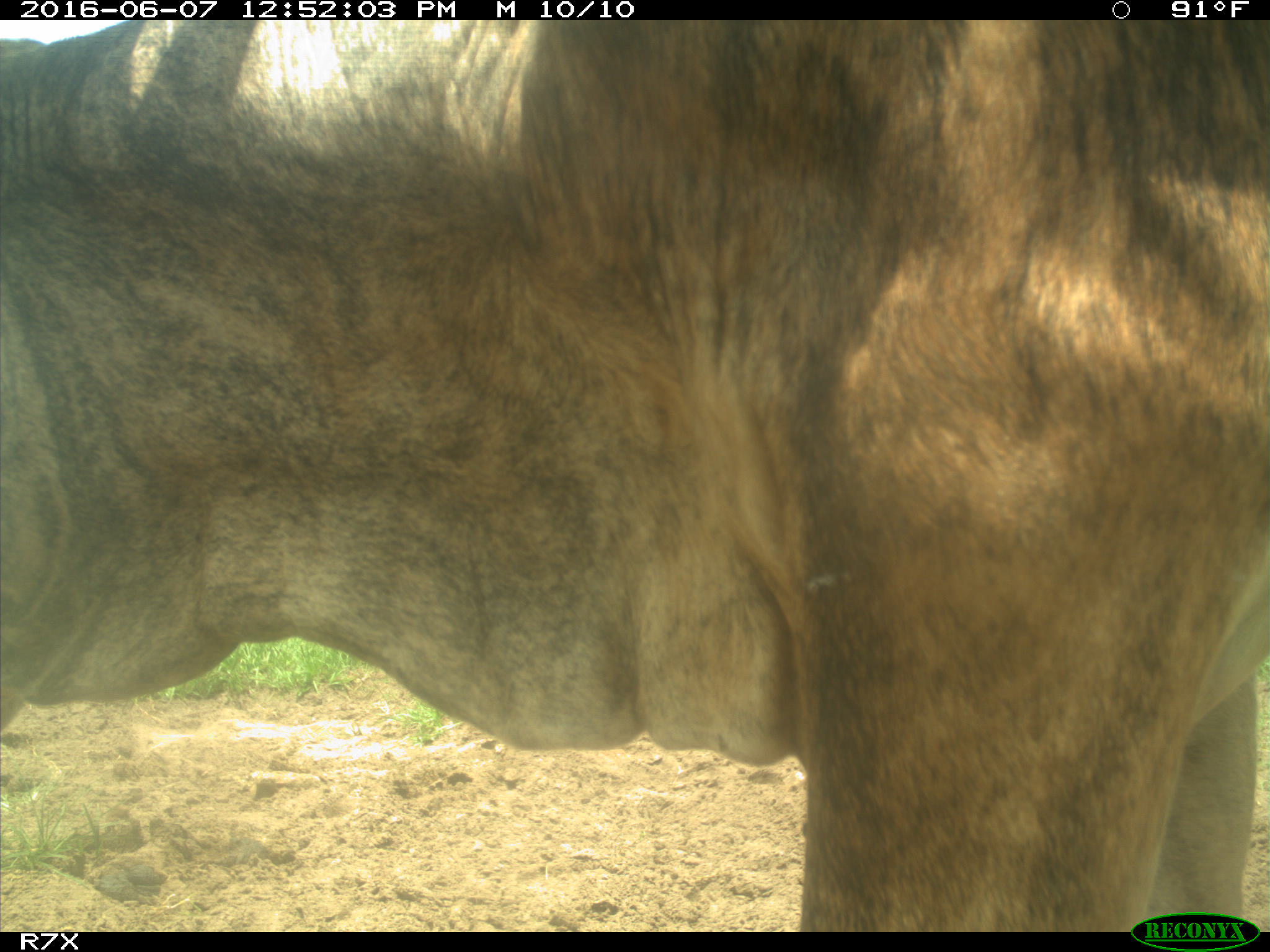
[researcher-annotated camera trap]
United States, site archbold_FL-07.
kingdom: Animalia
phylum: Chordata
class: Mammalia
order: Artiodactyla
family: Bovidae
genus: Bos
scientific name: Bos taurus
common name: domestic cow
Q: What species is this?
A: Bos taurus (domestic cow).